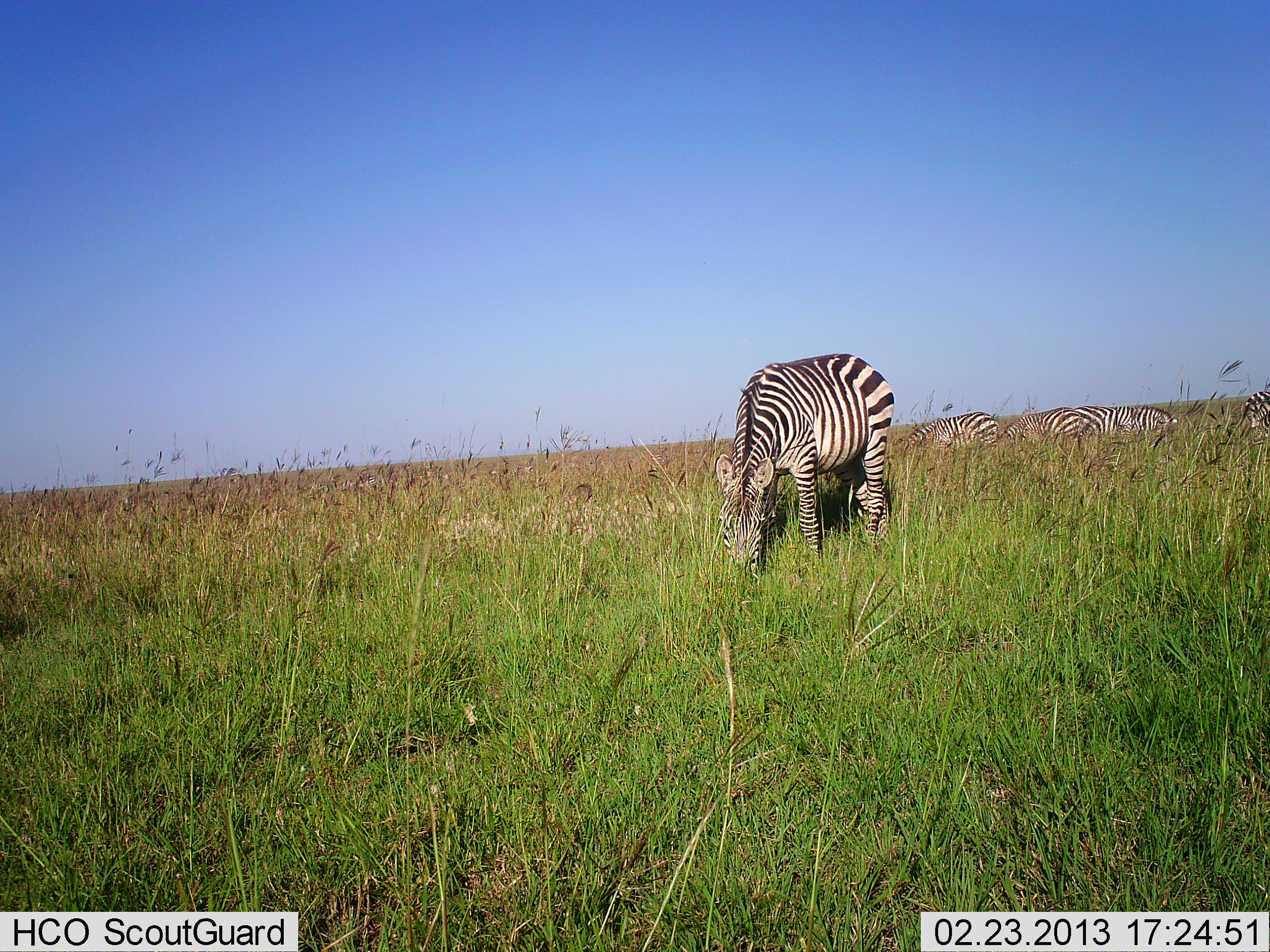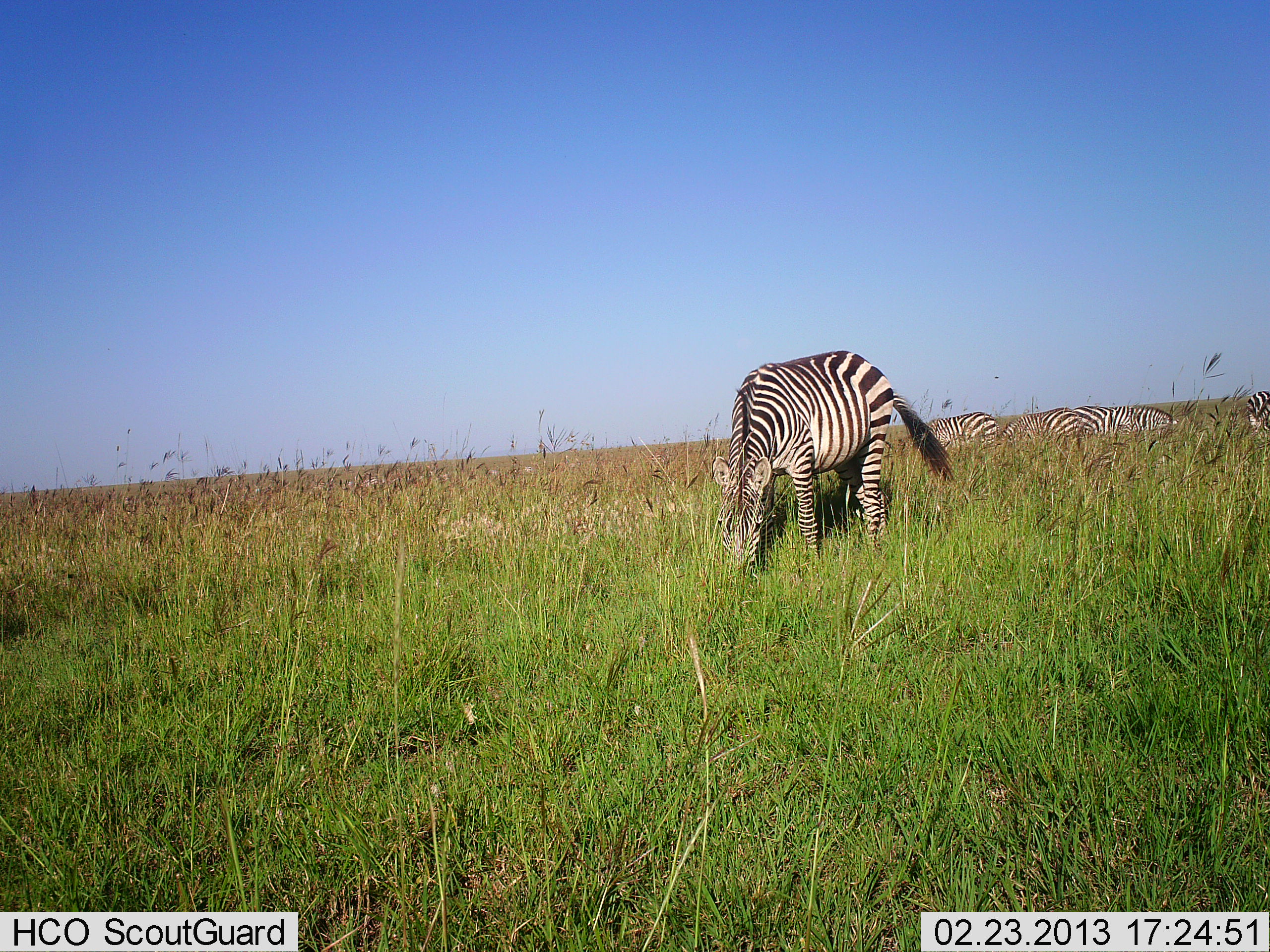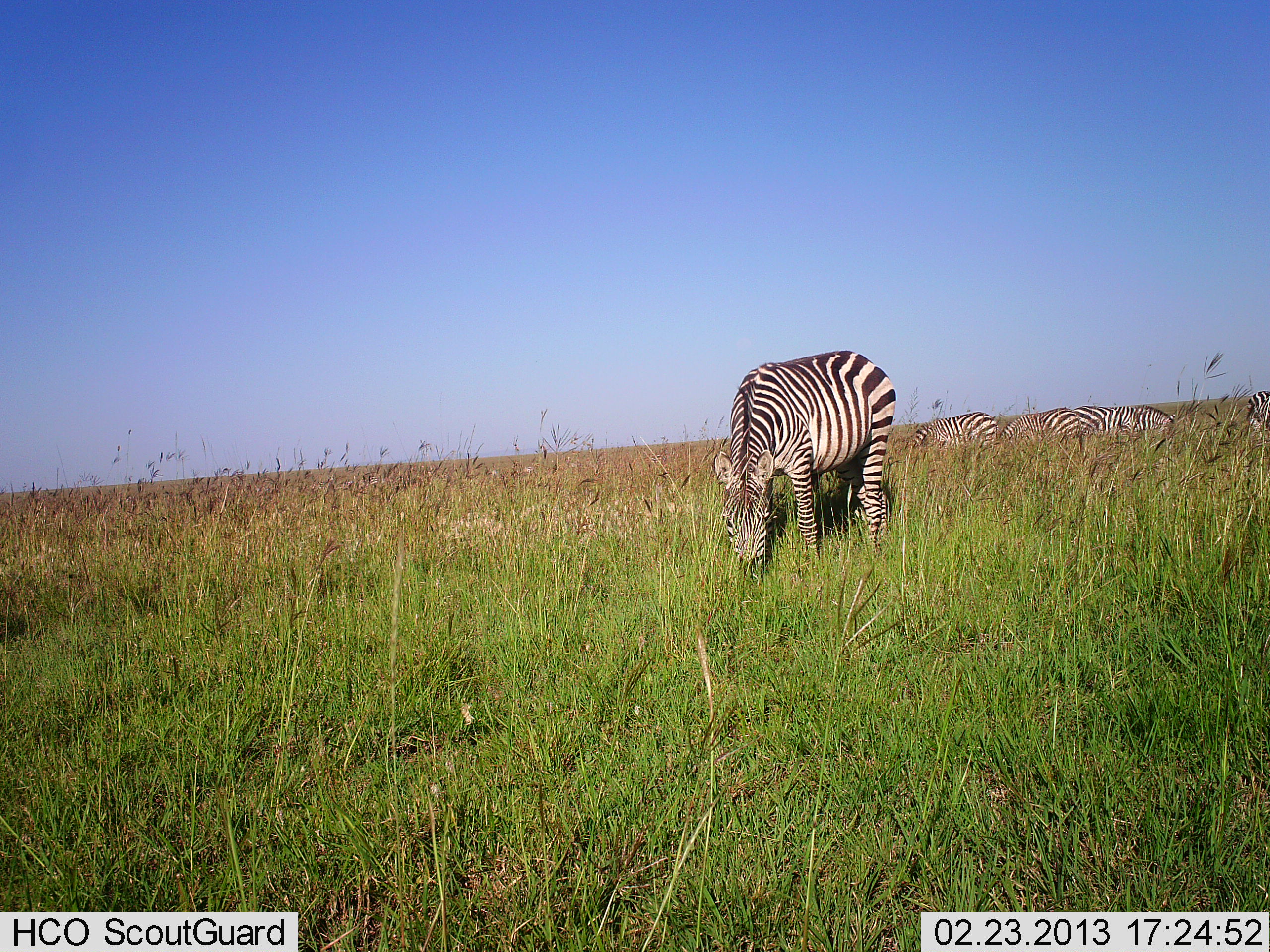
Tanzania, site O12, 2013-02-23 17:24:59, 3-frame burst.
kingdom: Animalia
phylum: Chordata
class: Mammalia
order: Perissodactyla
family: Equidae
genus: Equus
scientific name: Equus quagga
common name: plains zebra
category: zebra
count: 5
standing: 33%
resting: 5%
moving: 5%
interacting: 0%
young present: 0%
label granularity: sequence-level